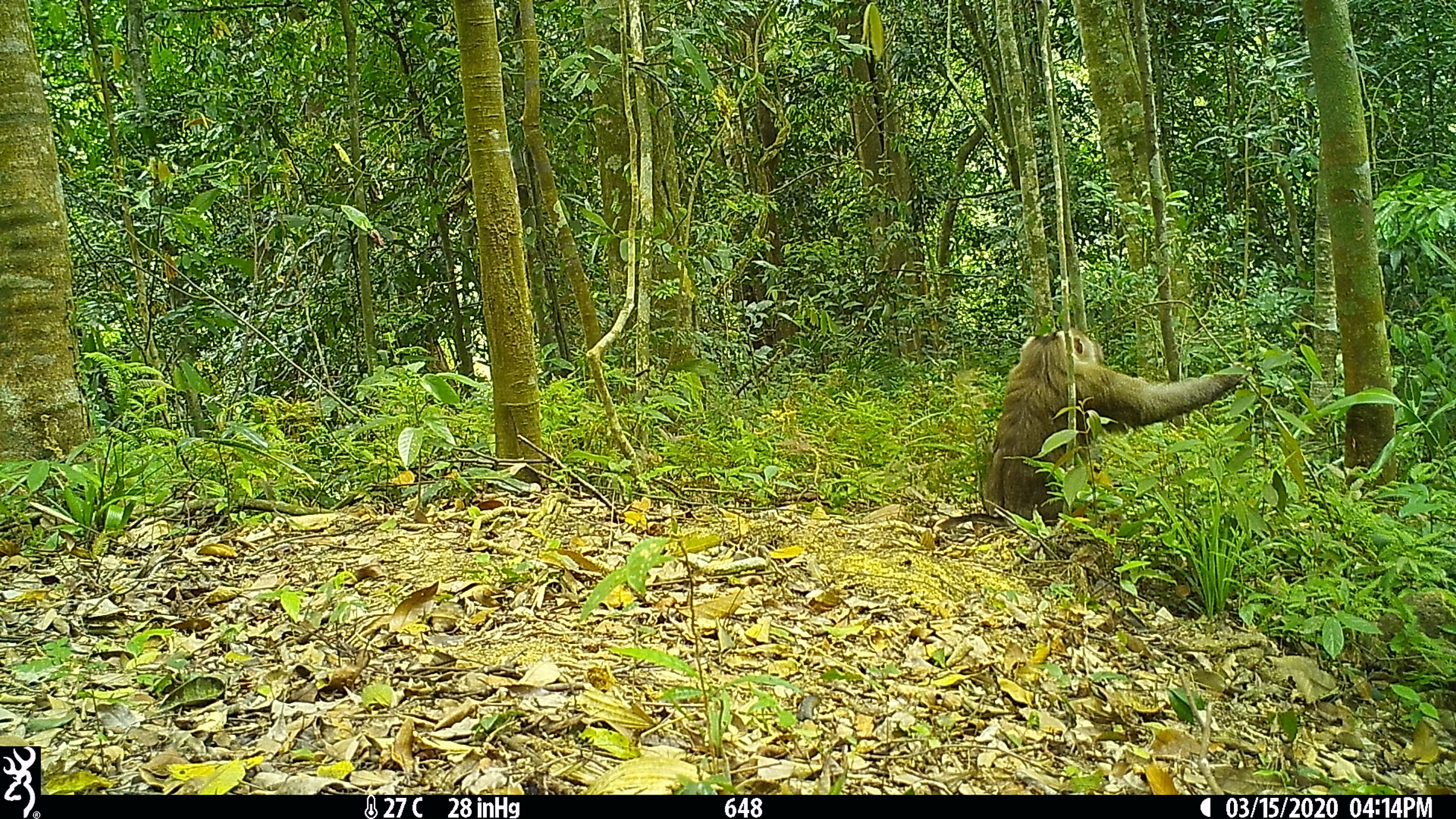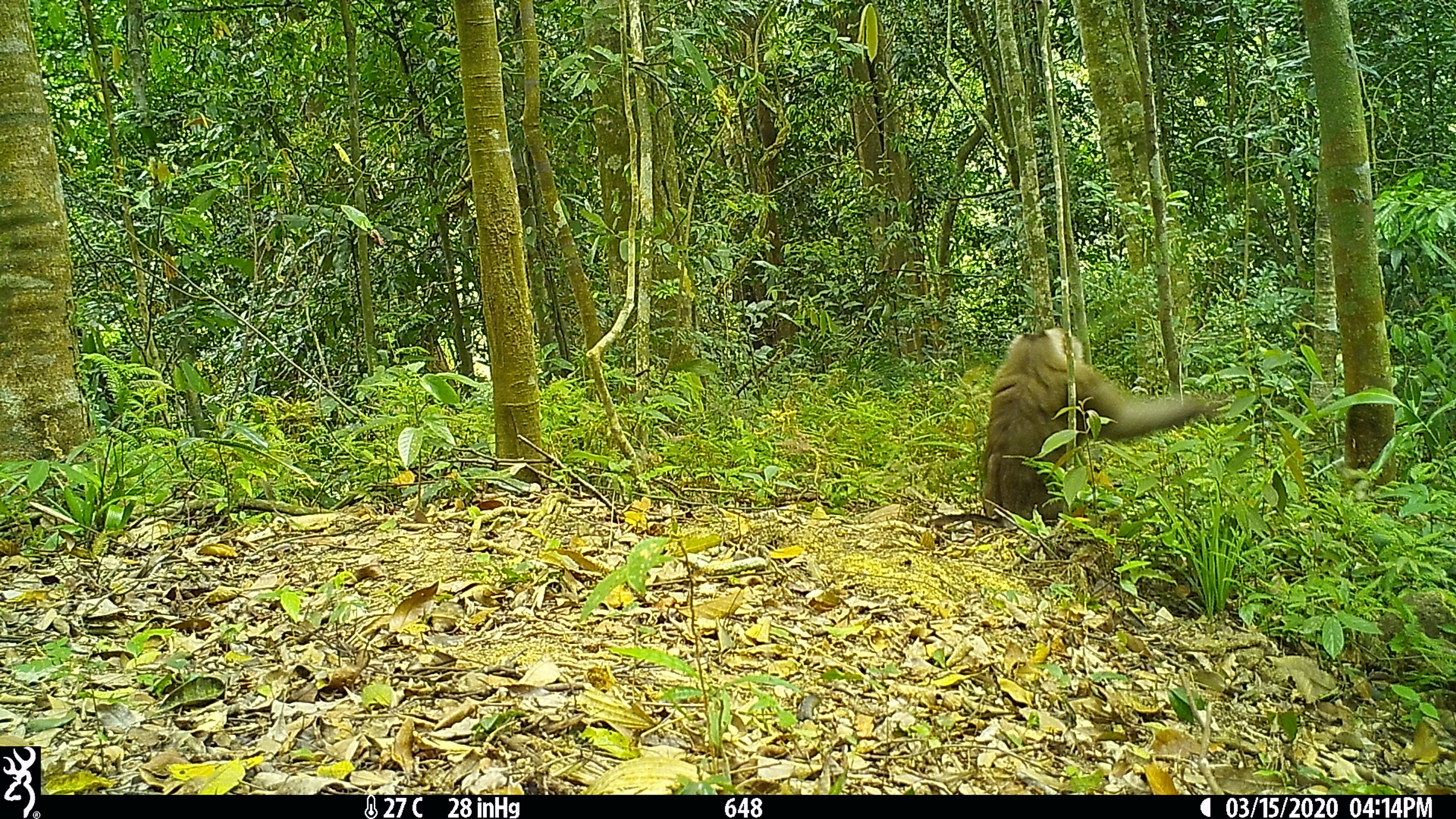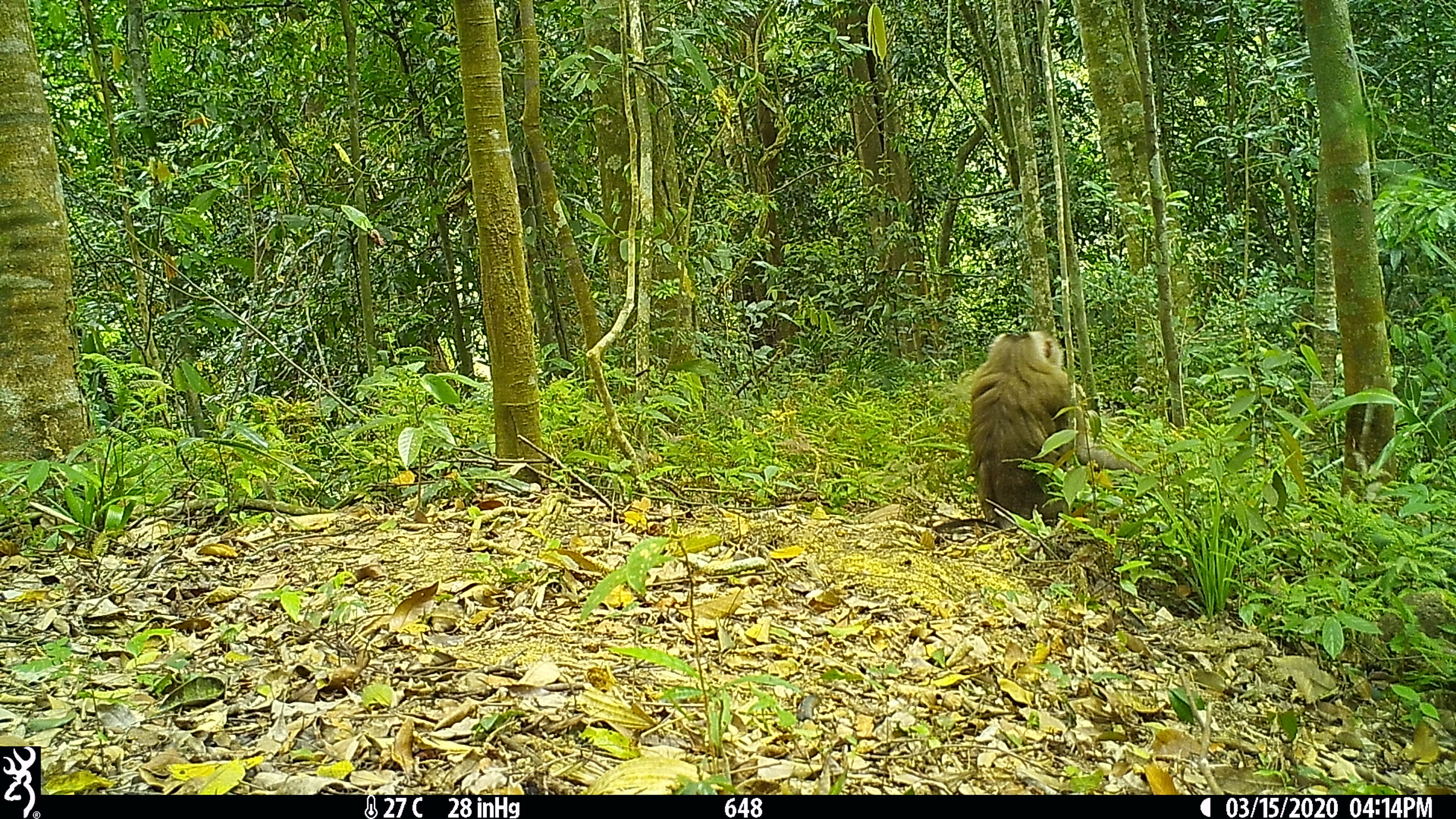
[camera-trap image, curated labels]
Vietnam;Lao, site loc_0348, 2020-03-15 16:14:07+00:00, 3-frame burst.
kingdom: Animalia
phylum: Chordata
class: Mammalia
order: Primates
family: Cercopithecidae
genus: Macaca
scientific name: Macaca nemestrina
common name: pig-tailed macaque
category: pig tailed macaque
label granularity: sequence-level